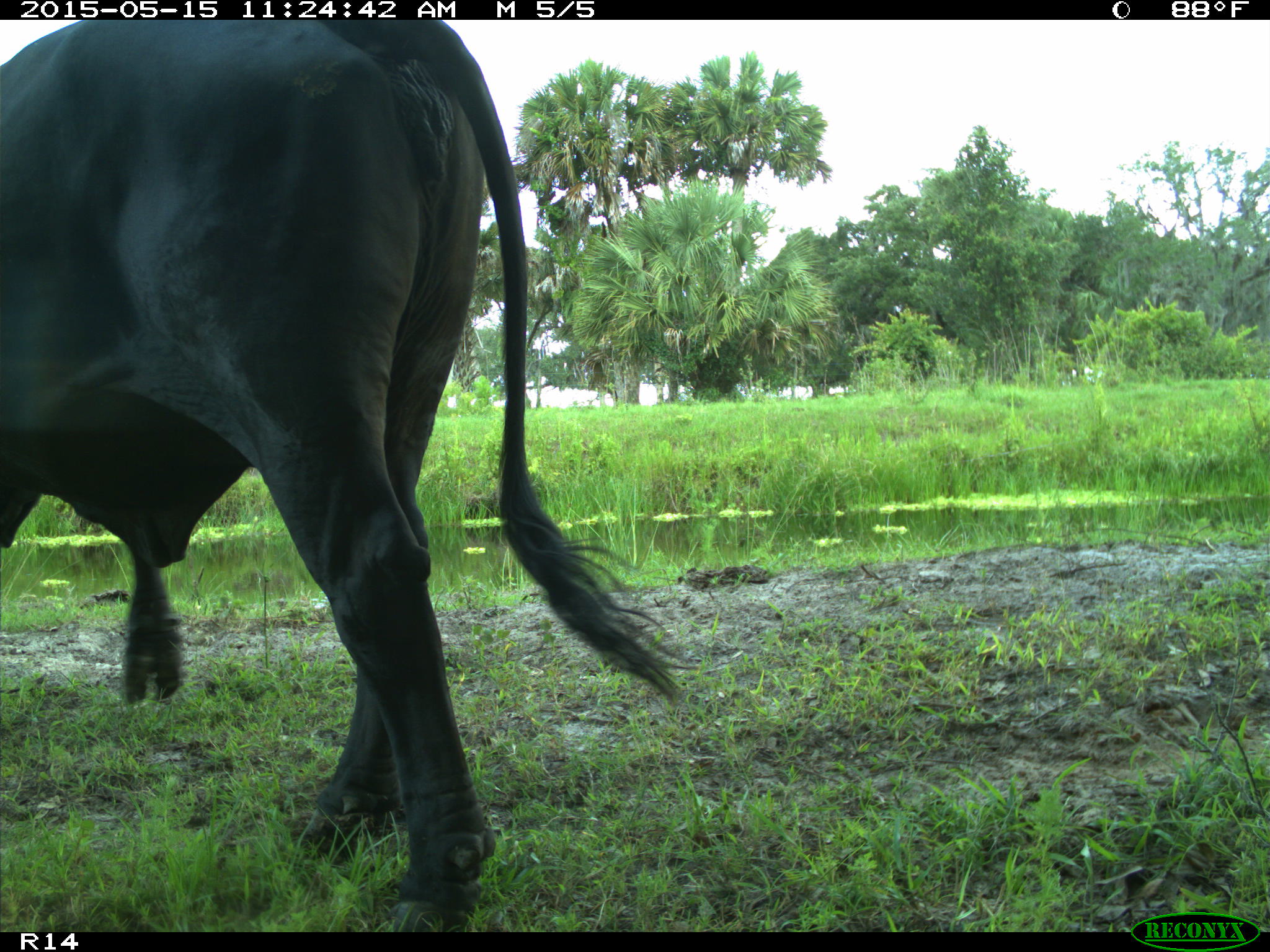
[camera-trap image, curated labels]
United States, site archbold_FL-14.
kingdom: Animalia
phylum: Chordata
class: Mammalia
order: Artiodactyla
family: Bovidae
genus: Bos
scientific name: Bos taurus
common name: domestic cow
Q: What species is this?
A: Bos taurus (domestic cow).